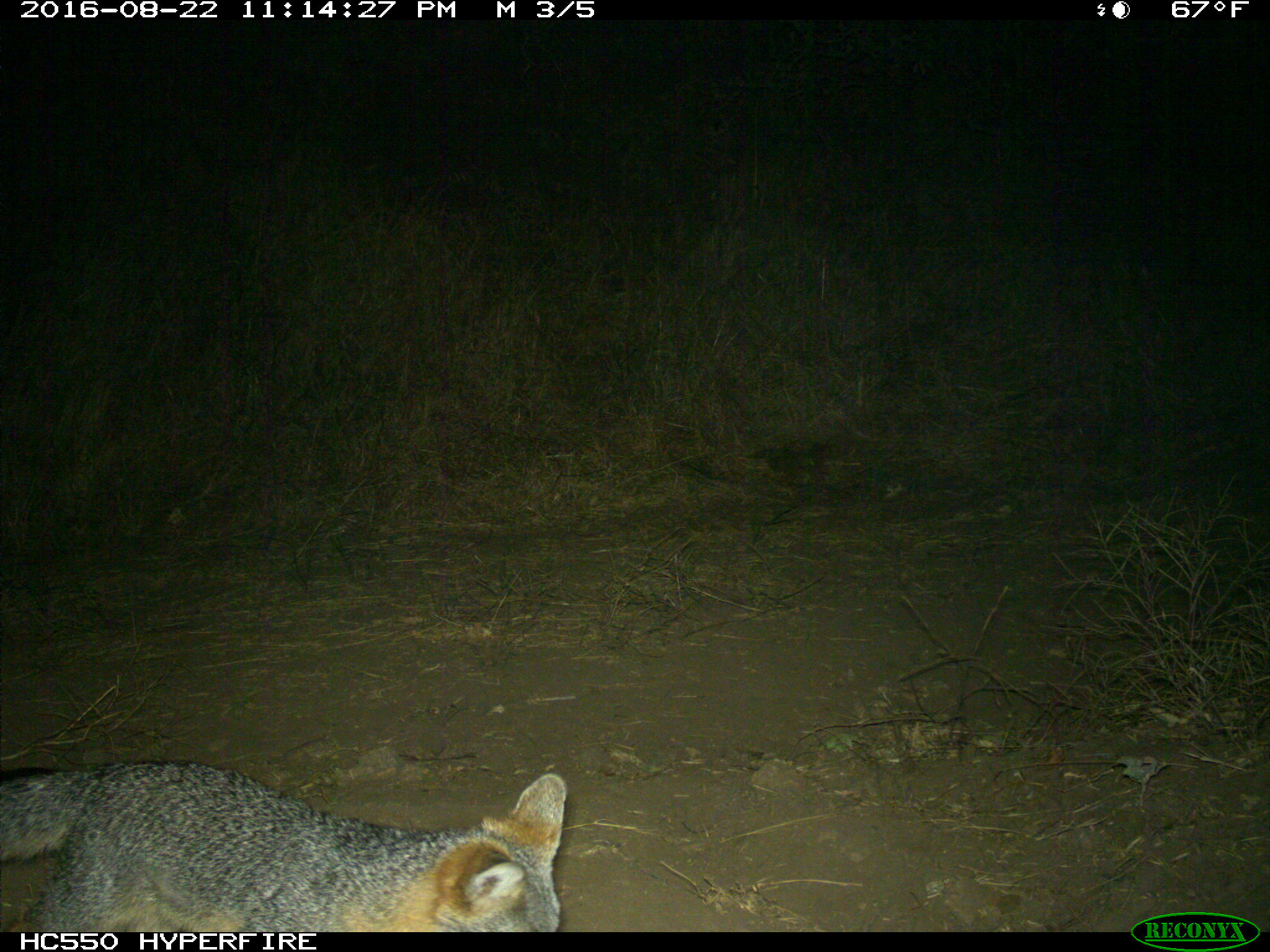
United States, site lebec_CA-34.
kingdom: Animalia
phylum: Chordata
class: Mammalia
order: Carnivora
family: Canidae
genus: Urocyon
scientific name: Urocyon cinereoargenteus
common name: gray fox